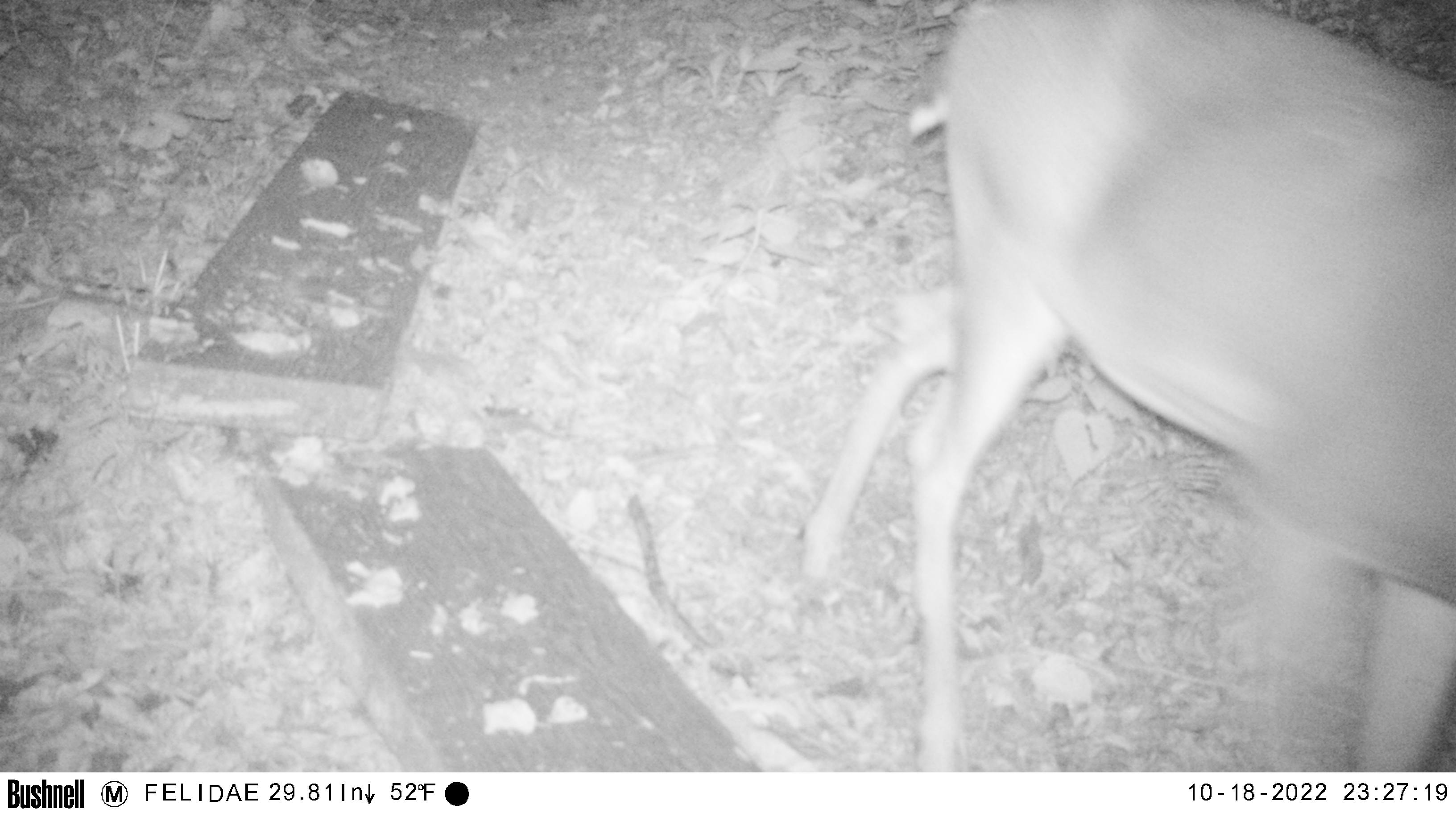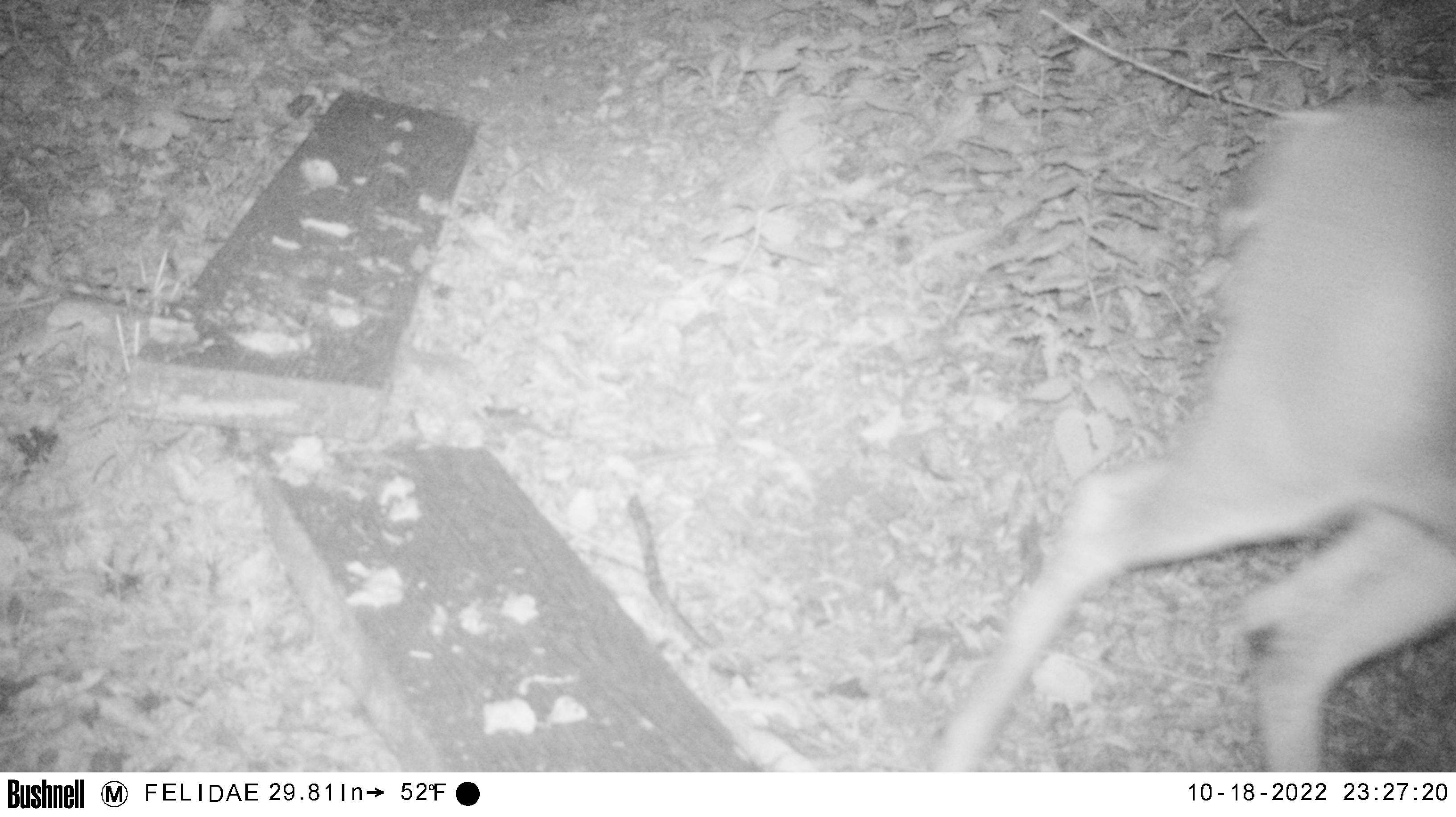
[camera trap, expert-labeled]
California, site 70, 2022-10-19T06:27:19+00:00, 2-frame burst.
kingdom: Animalia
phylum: Chordata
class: Mammalia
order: Artiodactyla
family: Cervidae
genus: Odocoileus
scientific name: Odocoileus hemionus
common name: mule deer